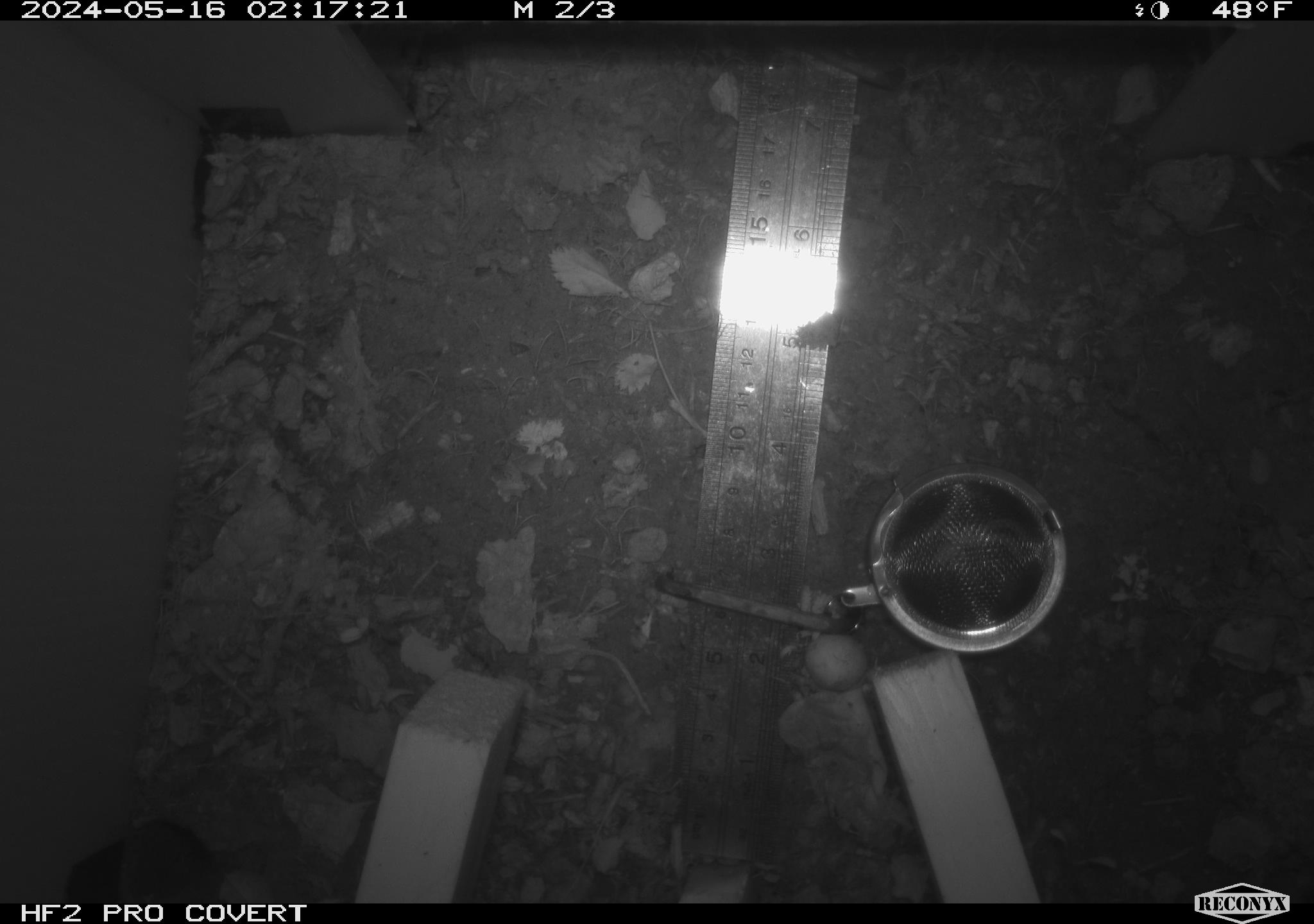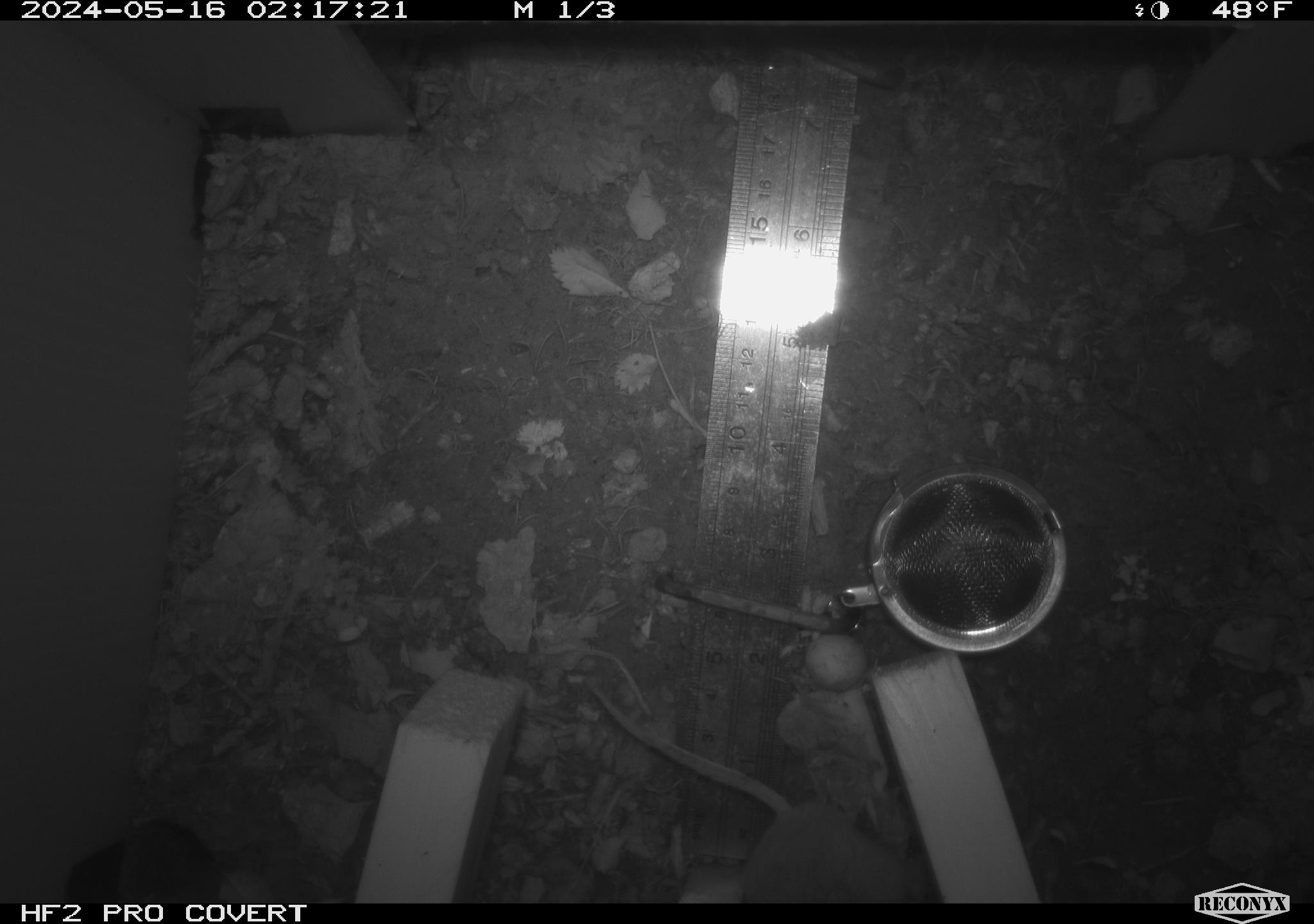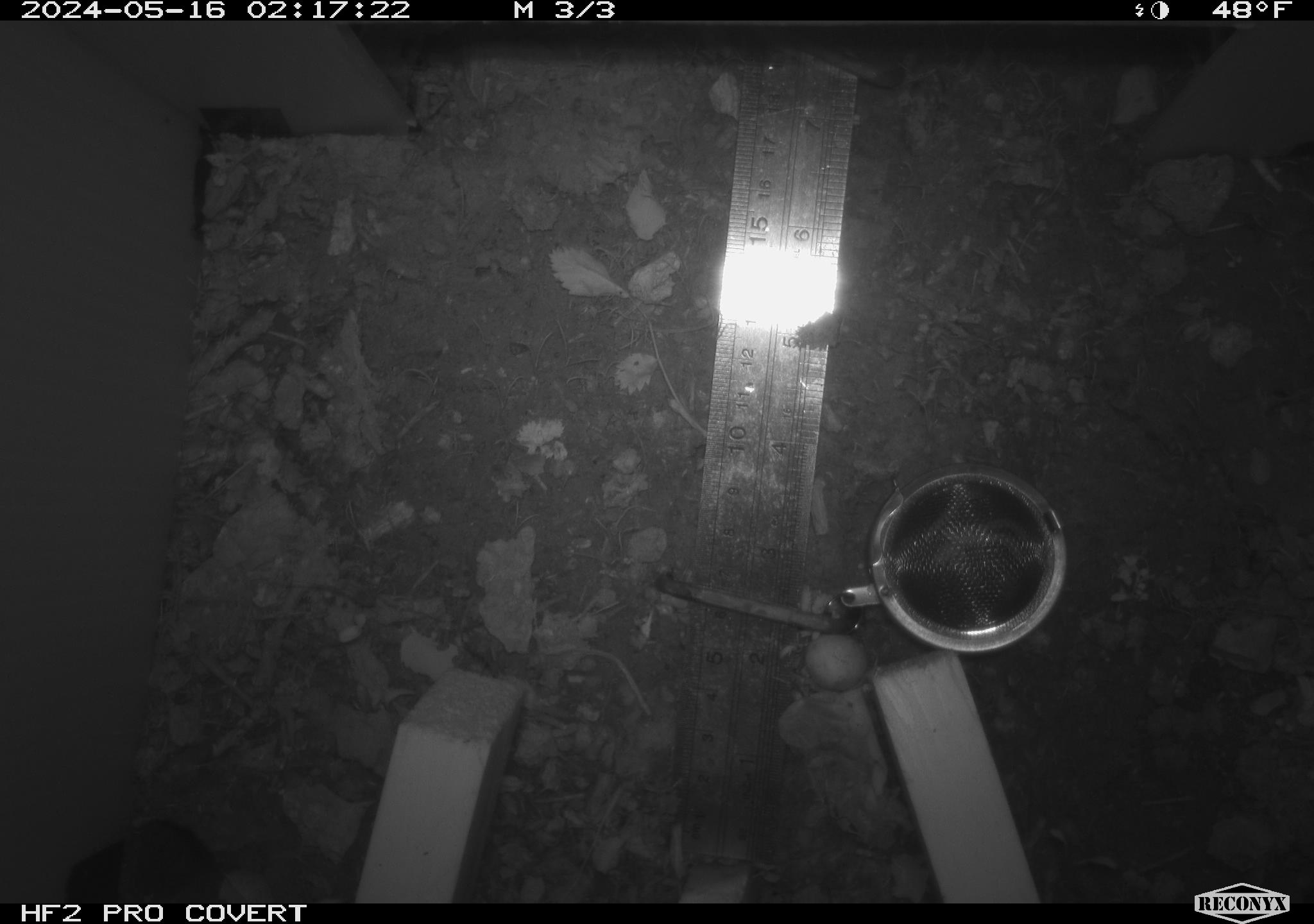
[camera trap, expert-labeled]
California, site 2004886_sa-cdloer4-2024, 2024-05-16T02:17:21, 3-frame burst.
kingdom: Animalia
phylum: Chordata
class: Mammalia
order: Rodentia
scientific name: Rodentia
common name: mouse species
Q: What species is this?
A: Mouse species (Rodentia).